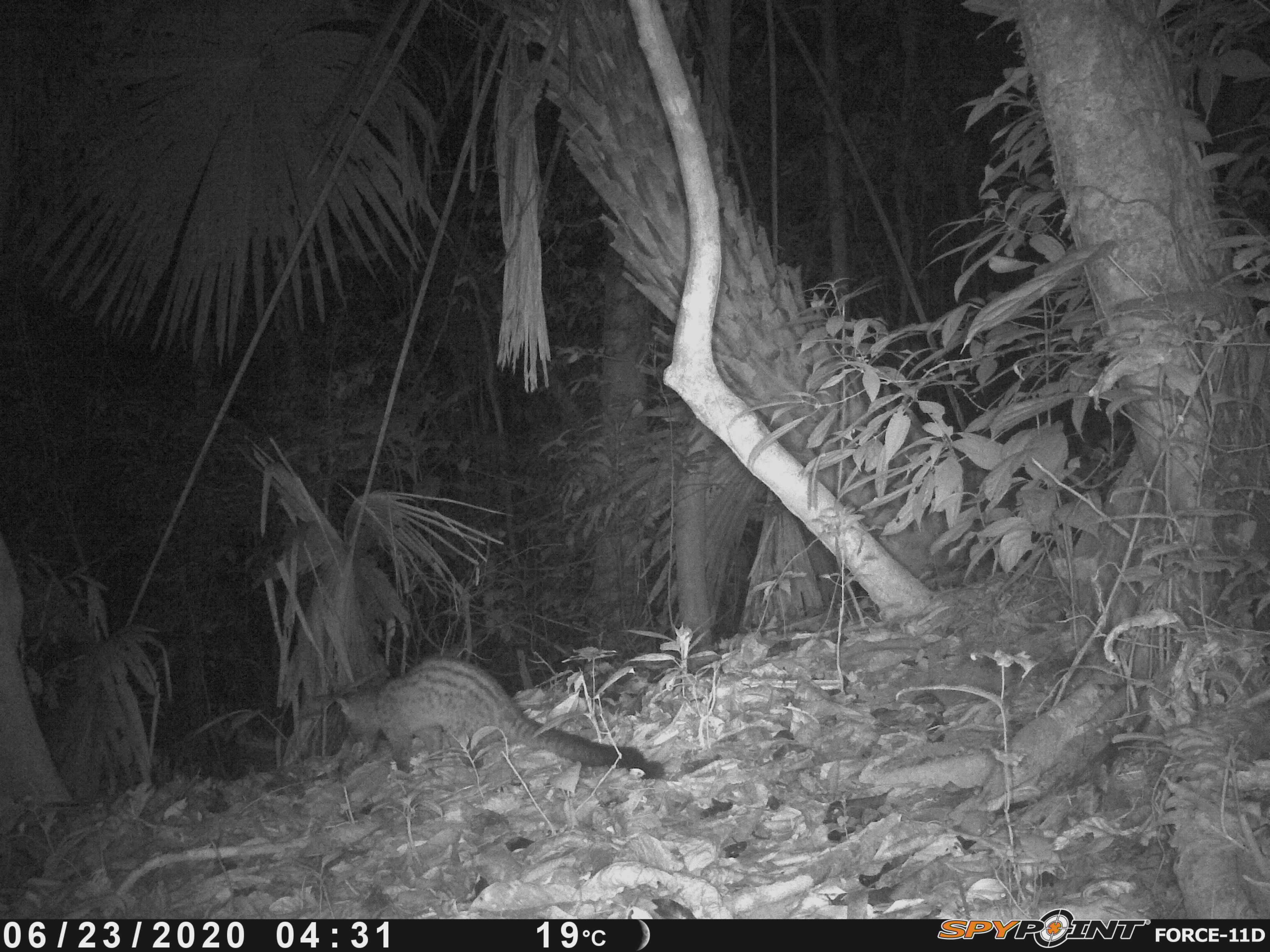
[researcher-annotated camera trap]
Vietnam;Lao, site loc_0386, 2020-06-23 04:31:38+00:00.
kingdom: Animalia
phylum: Chordata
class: Mammalia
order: Carnivora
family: Viverridae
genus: Paradoxurus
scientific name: Paradoxurus hermaphroditus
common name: common palm civet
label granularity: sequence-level